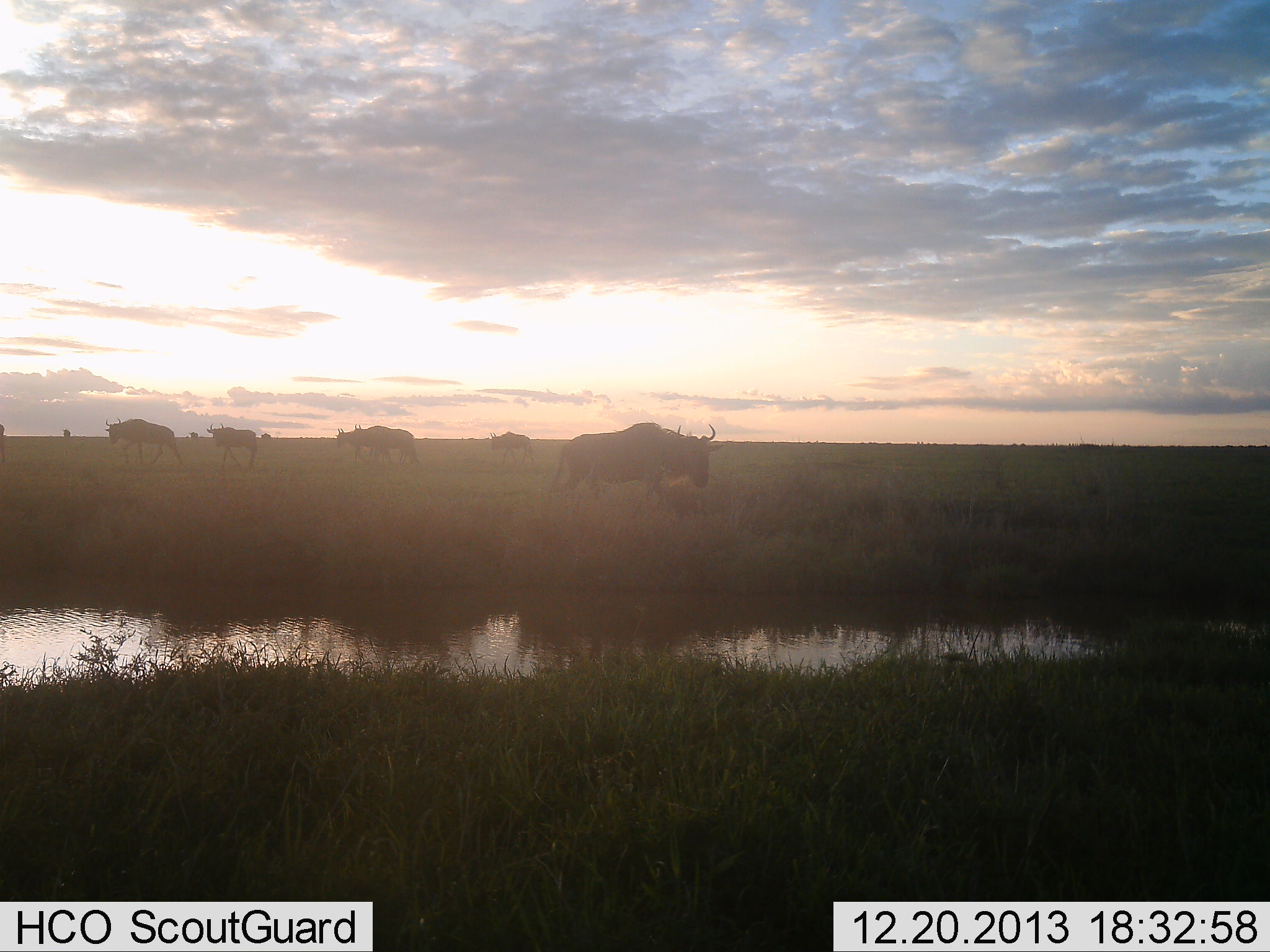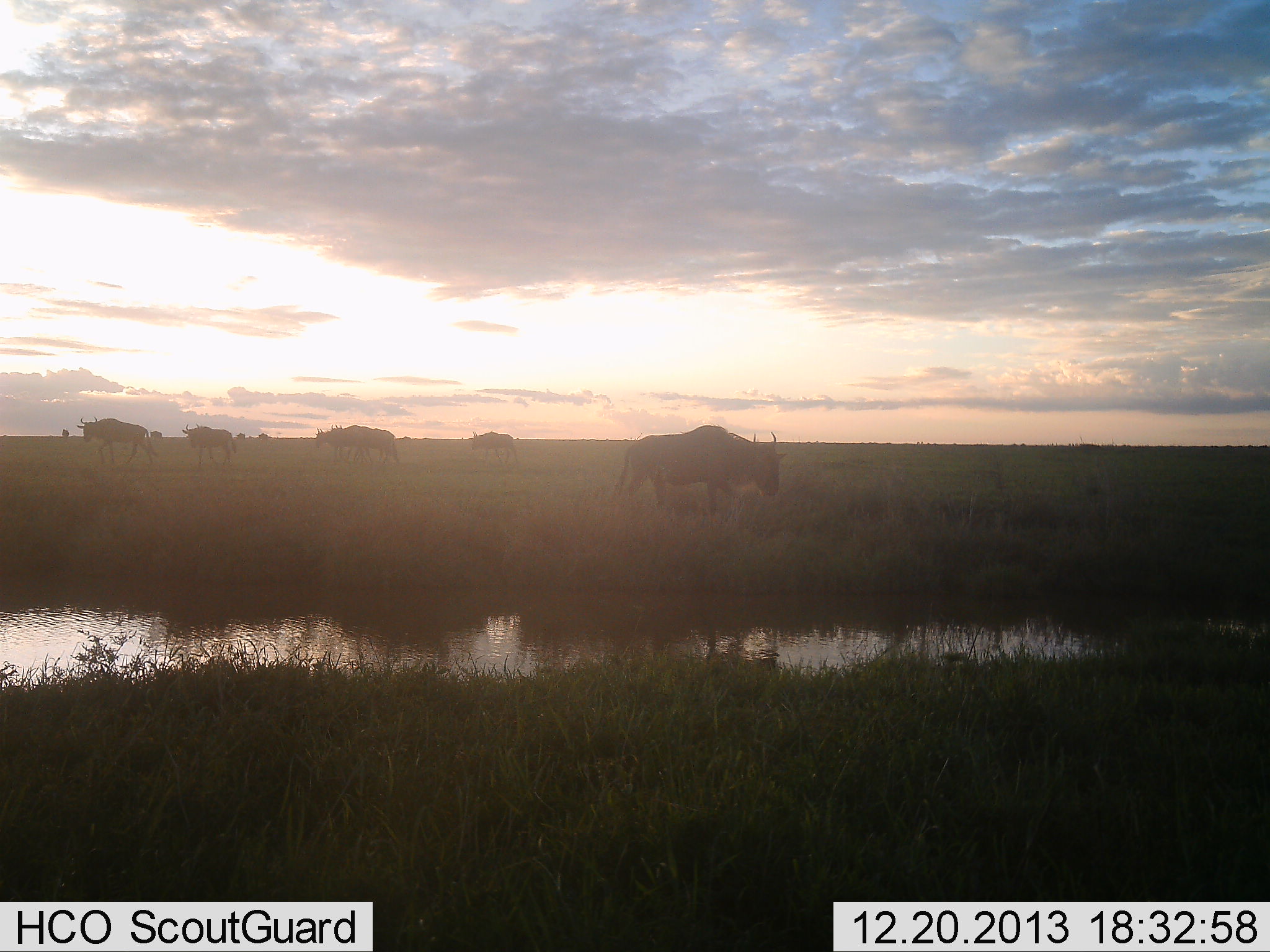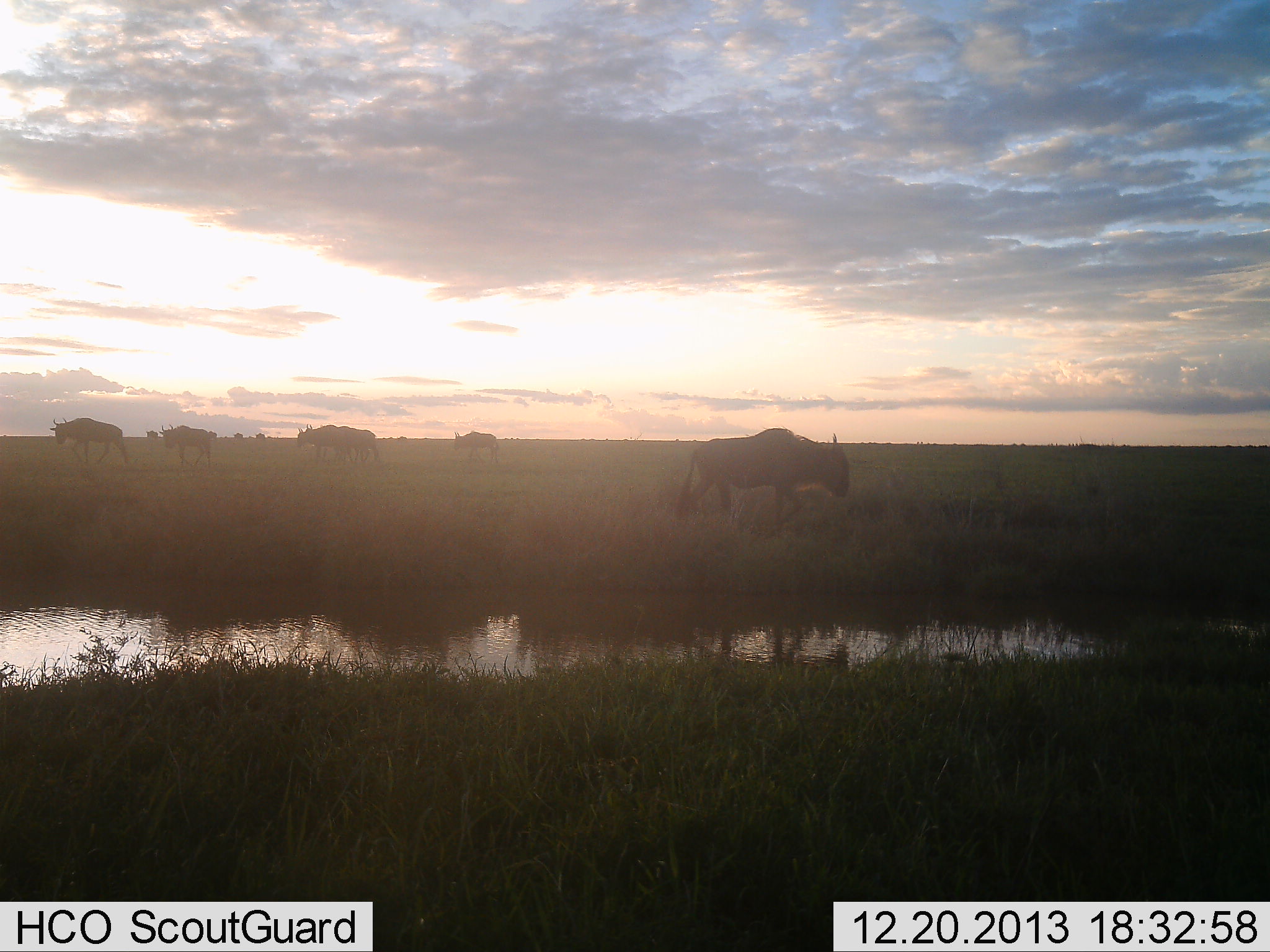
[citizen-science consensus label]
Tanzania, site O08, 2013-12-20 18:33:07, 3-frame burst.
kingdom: Animalia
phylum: Chordata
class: Mammalia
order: Artiodactyla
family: Bovidae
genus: Connochaetes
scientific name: Connochaetes taurinus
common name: blue wildebeest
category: wildebeest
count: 7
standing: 30%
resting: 0%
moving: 70%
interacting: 0%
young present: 0%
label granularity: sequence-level